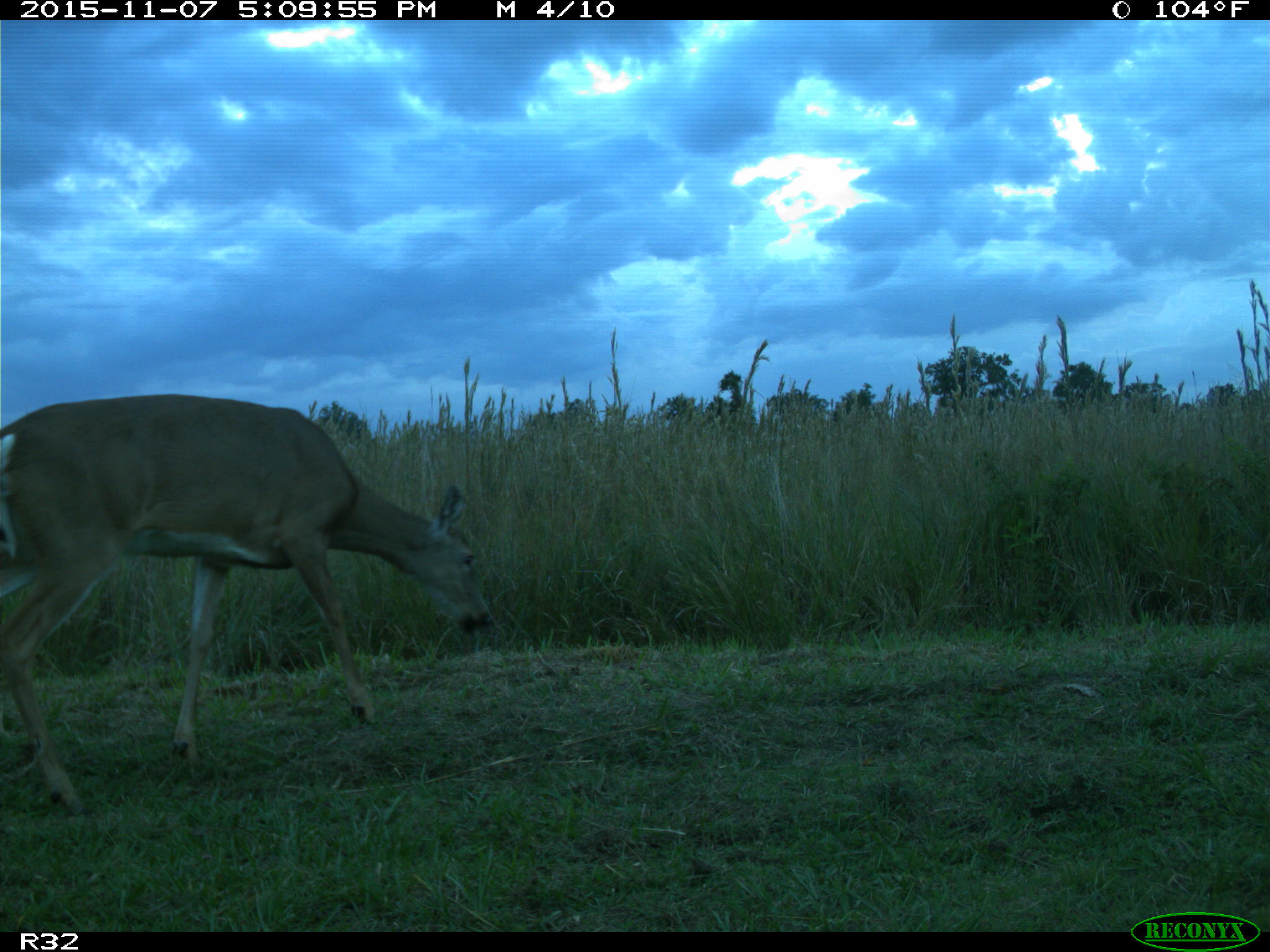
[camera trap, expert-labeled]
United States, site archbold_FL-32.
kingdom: Animalia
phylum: Chordata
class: Mammalia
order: Artiodactyla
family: Cervidae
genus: Odocoileus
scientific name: Odocoileus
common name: deer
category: unidentified deer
Unidentified deer (deer) (Odocoileus).